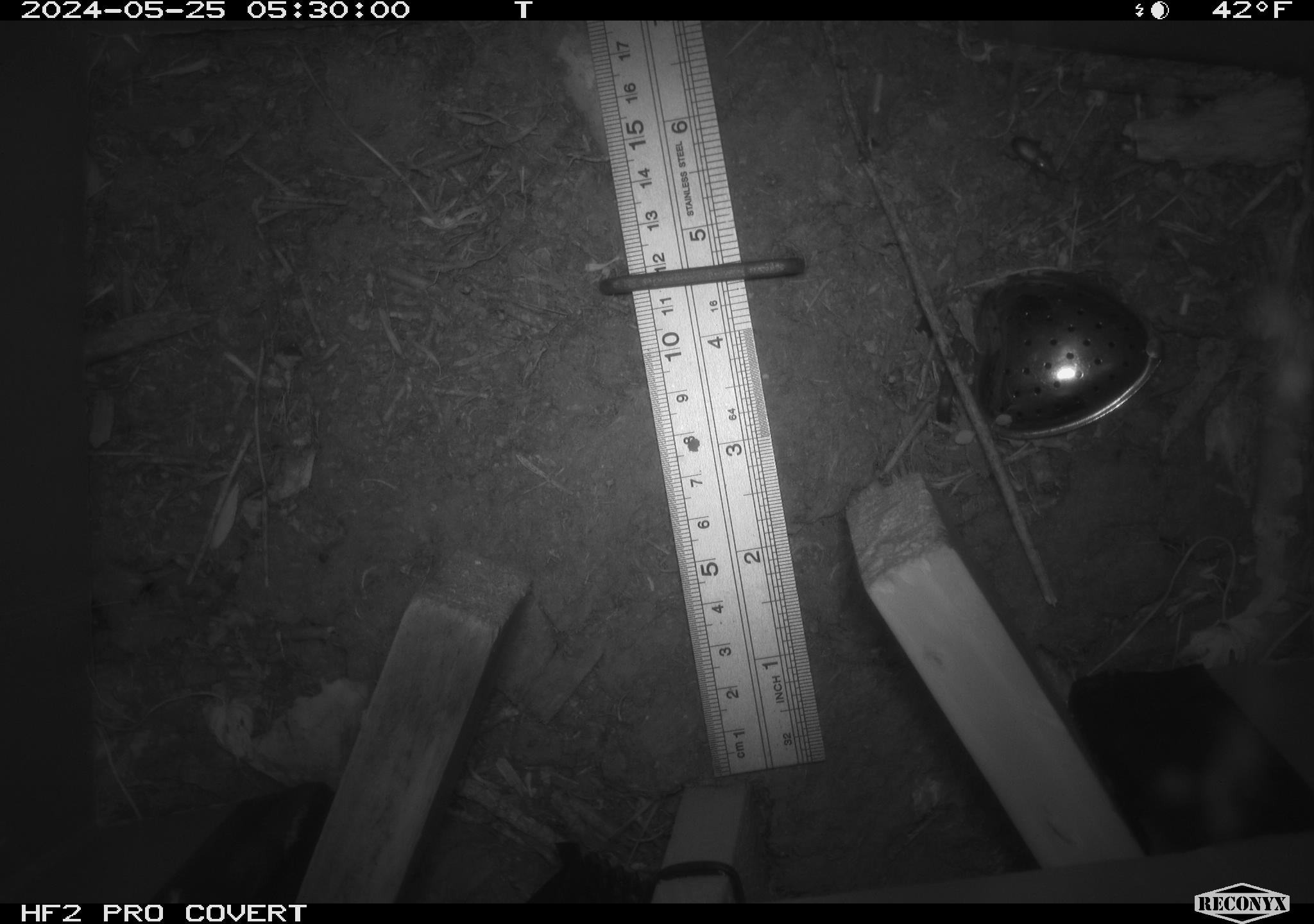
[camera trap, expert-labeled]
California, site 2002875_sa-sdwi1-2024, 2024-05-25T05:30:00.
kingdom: Animalia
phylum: Arthropoda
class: Insecta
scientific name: Insecta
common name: insect